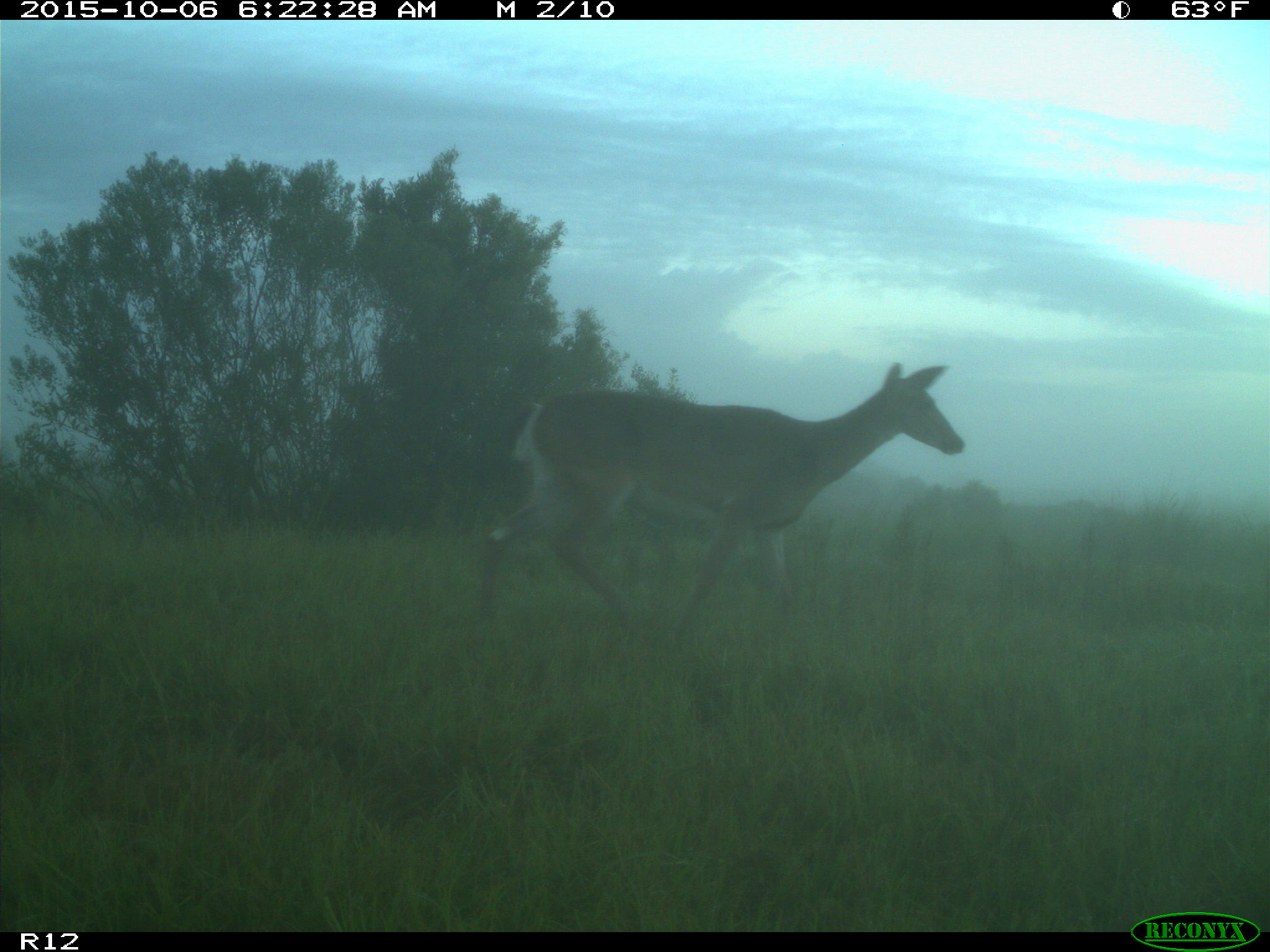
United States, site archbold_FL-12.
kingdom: Animalia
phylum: Chordata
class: Mammalia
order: Artiodactyla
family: Cervidae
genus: Odocoileus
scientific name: Odocoileus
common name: deer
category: unidentified deer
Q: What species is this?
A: Unidentified deer (deer) (Odocoileus).